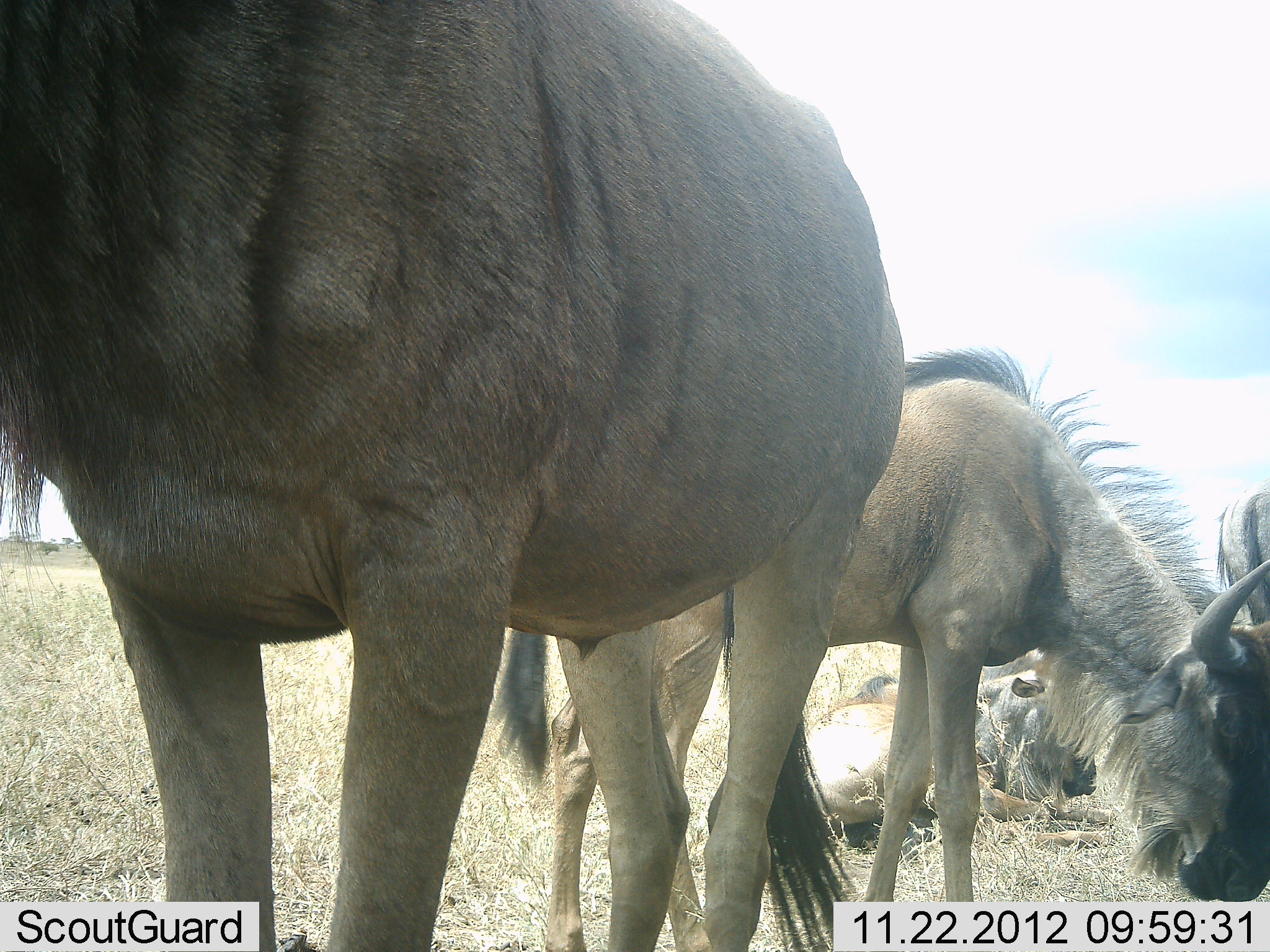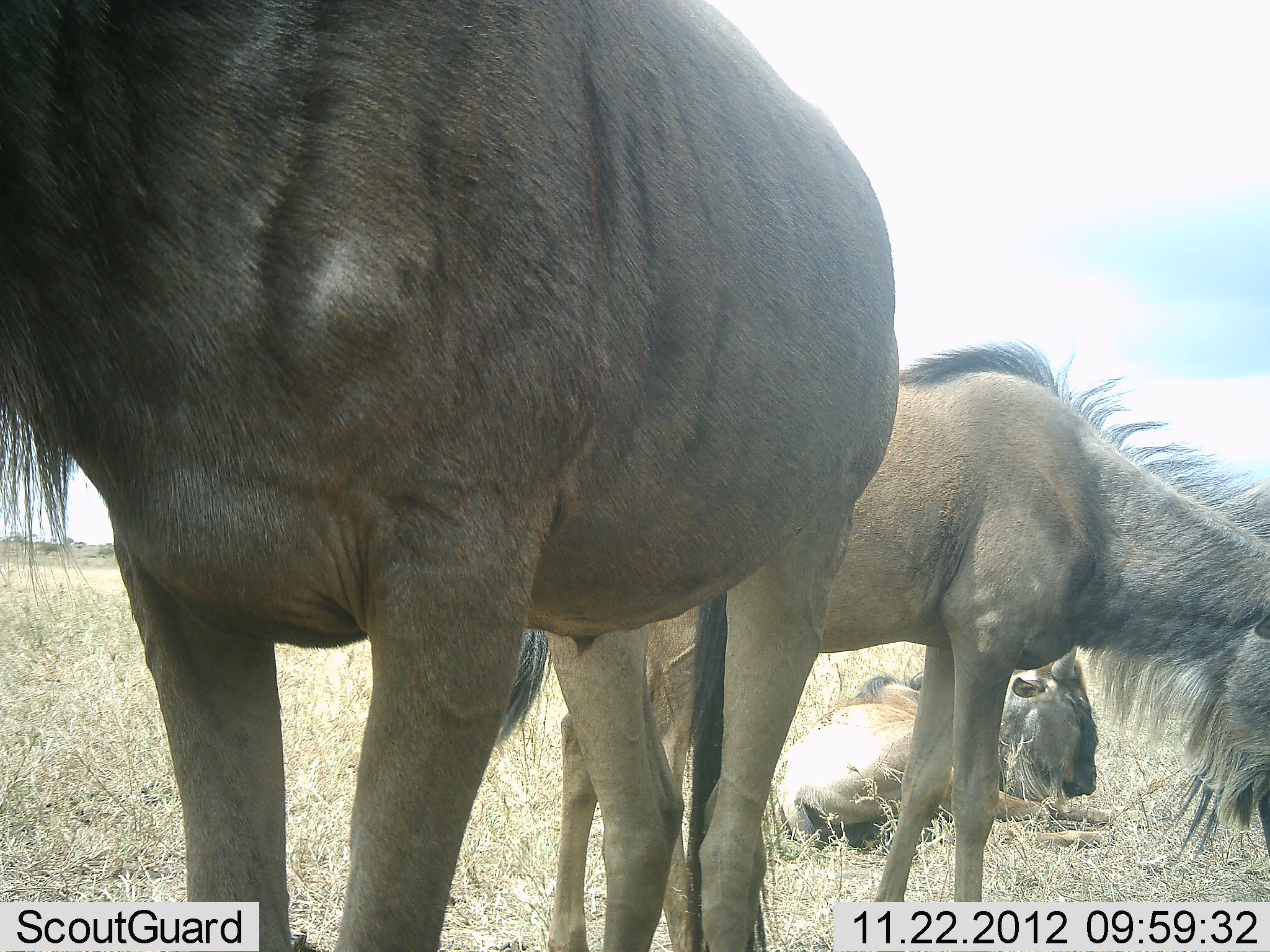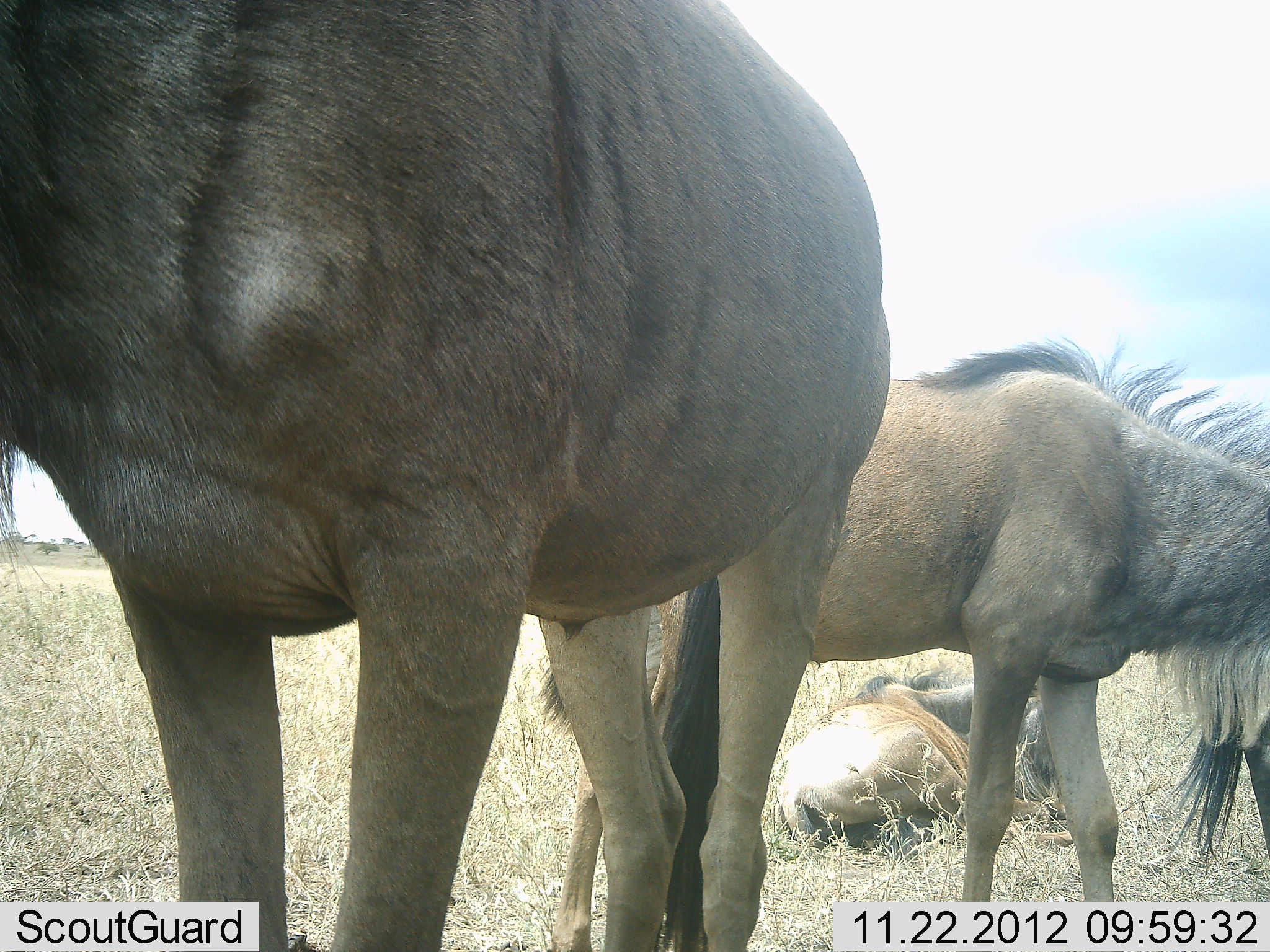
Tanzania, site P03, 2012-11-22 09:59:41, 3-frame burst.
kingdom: Animalia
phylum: Chordata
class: Mammalia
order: Artiodactyla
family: Bovidae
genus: Connochaetes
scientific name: Connochaetes taurinus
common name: blue wildebeest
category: wildebeest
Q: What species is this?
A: Wildebeest (blue wildebeest) (Connochaetes taurinus).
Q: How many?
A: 3.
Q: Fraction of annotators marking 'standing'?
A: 90%.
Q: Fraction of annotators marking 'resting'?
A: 100%.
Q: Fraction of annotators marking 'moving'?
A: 0%.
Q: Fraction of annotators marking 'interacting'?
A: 0%.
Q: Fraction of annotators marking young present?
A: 10%.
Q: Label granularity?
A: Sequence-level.